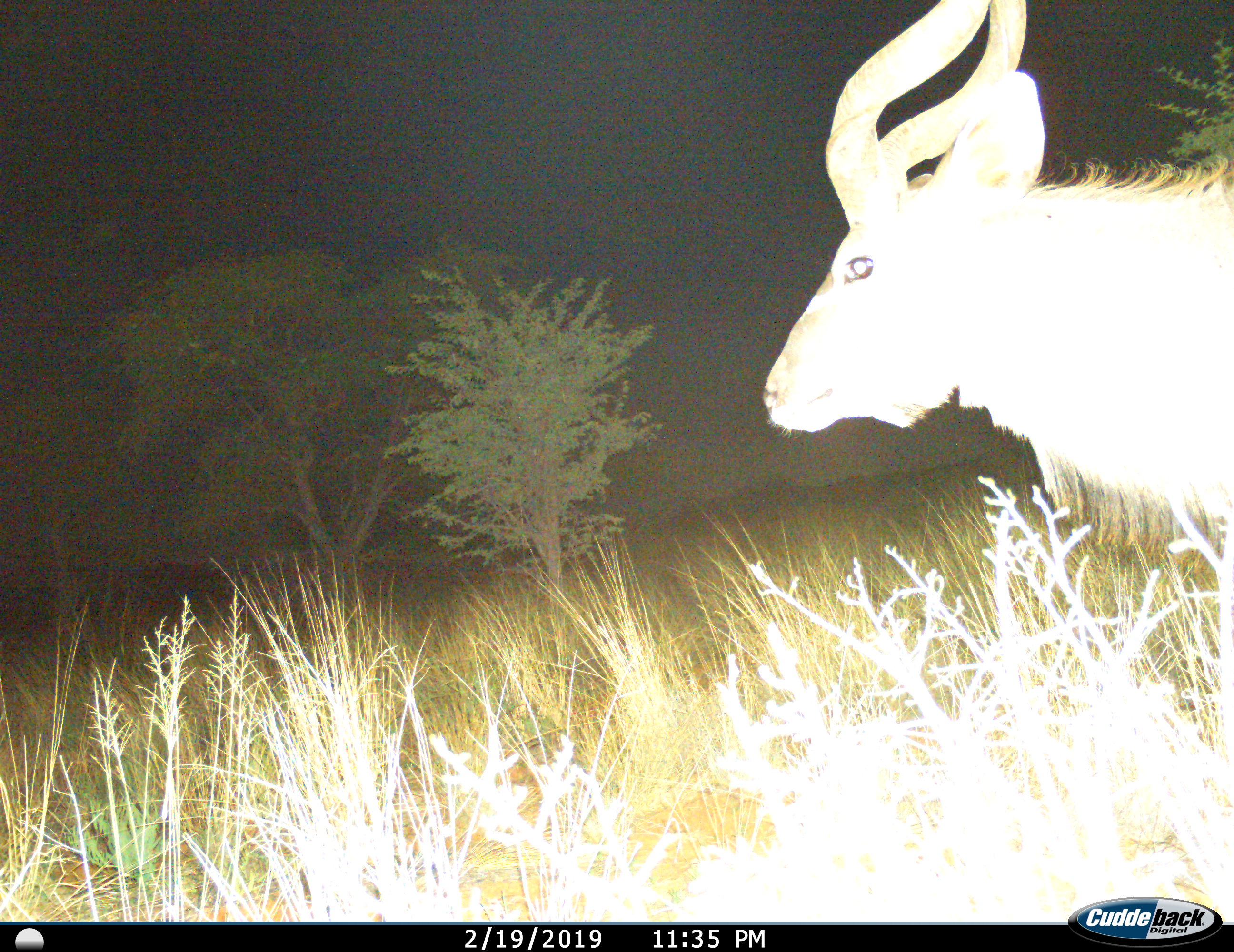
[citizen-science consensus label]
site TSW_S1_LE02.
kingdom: Animalia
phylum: Chordata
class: Mammalia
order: Artiodactyla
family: Bovidae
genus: Tragelaphus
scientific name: Tragelaphus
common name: kudu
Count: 1.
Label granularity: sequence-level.